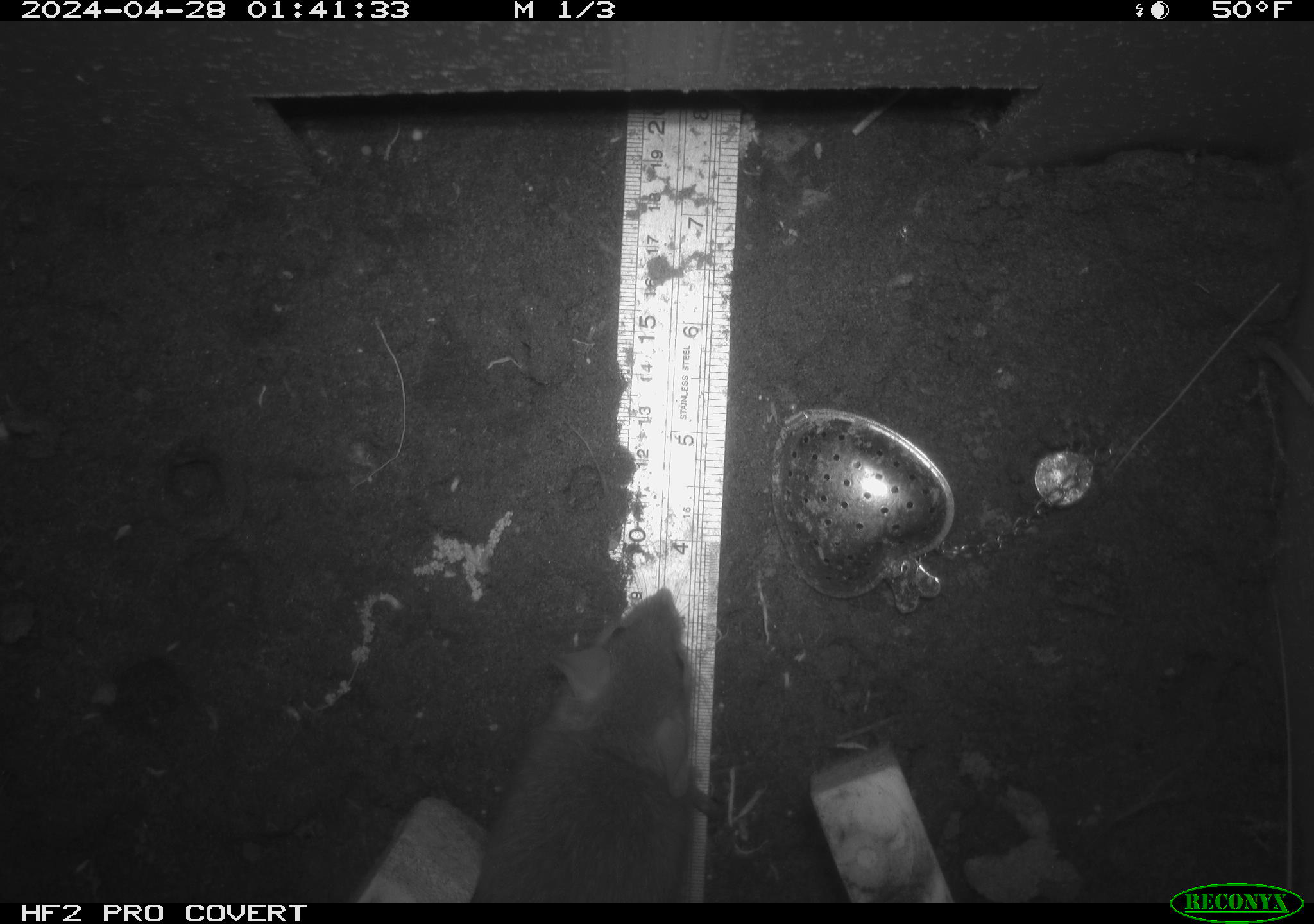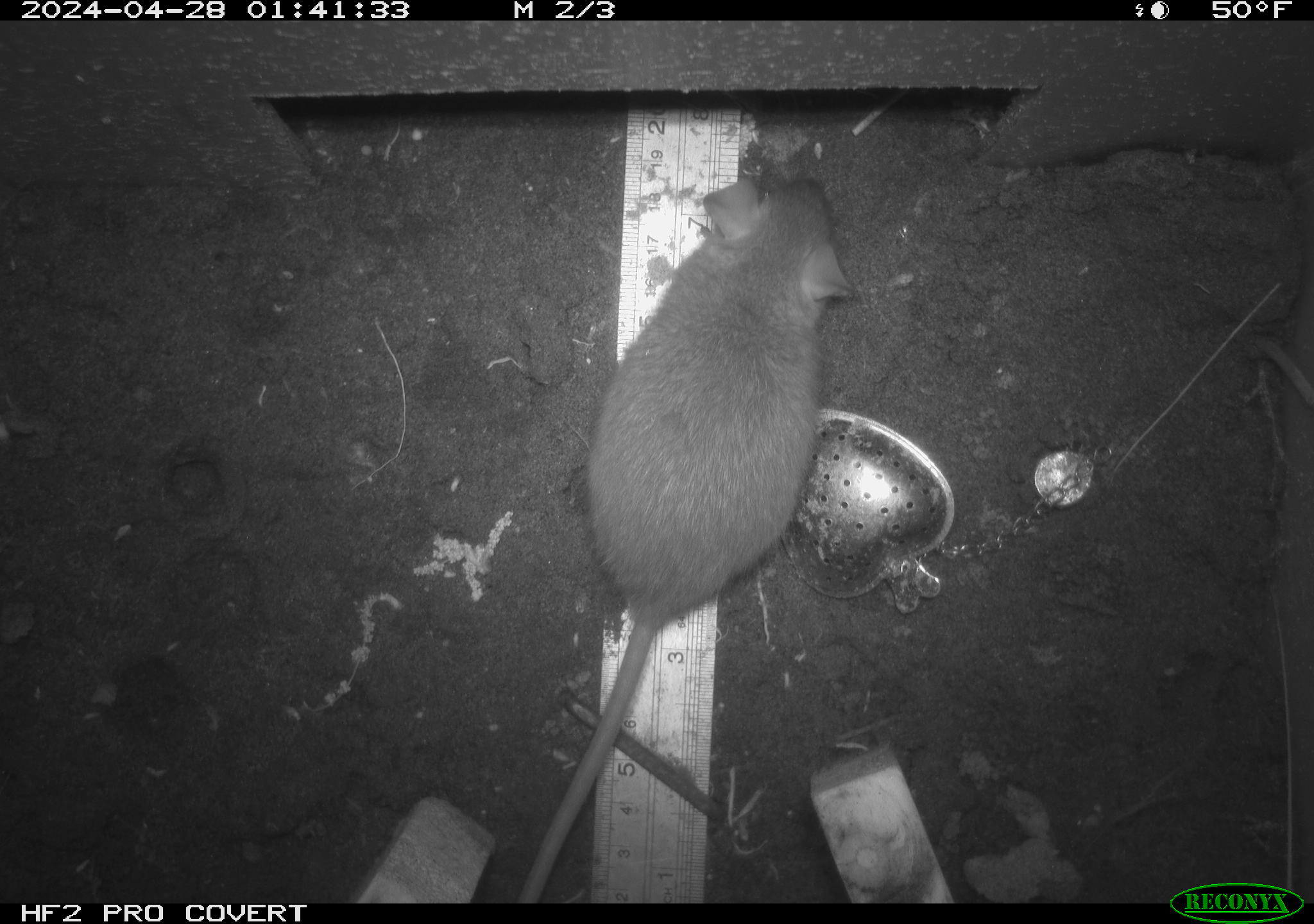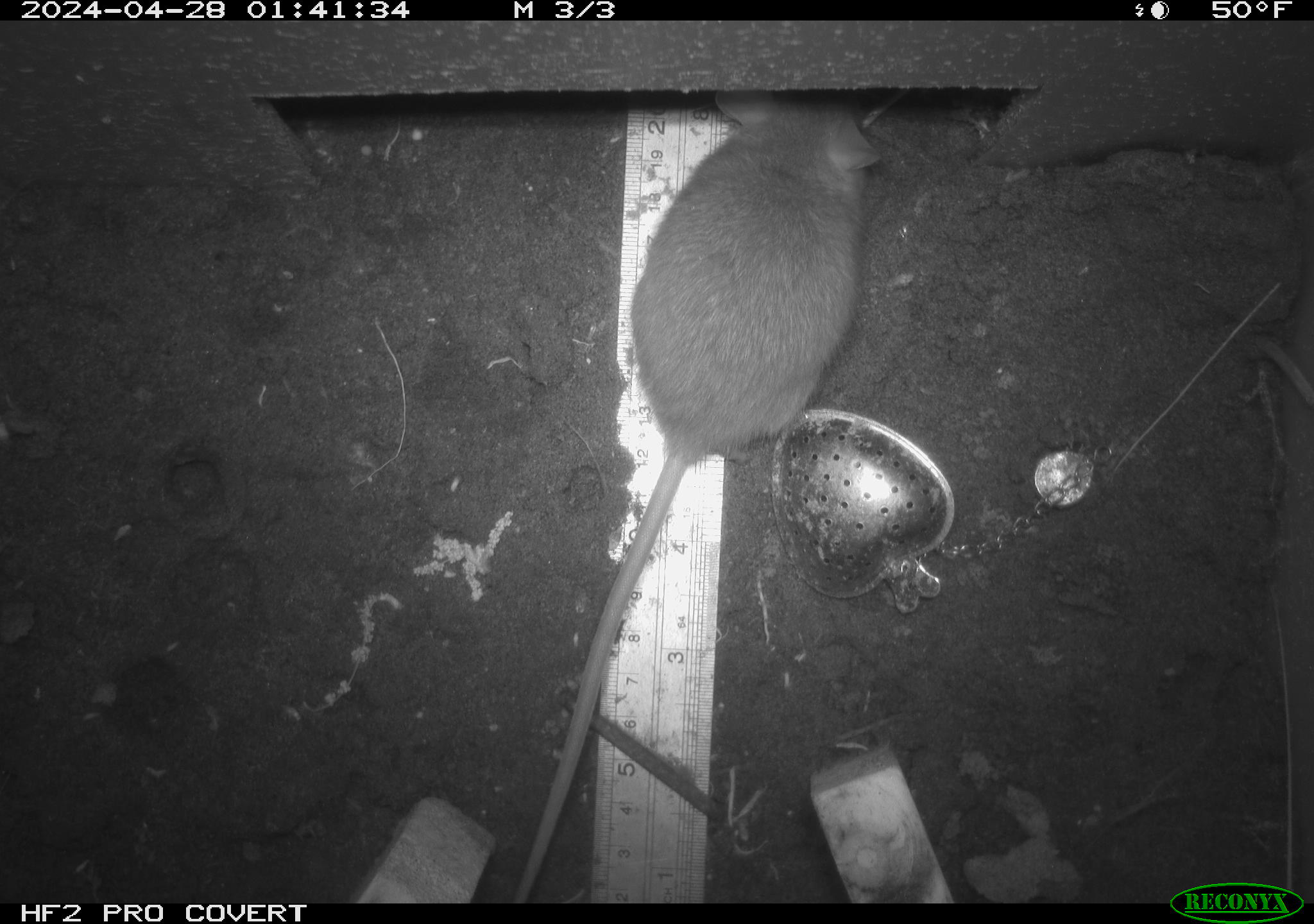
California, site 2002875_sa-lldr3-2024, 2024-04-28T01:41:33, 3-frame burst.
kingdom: Animalia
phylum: Chordata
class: Mammalia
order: Rodentia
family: Muridae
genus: Rattus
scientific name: Rattus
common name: rat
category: rattus species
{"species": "rattus species (rat) (Rattus)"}